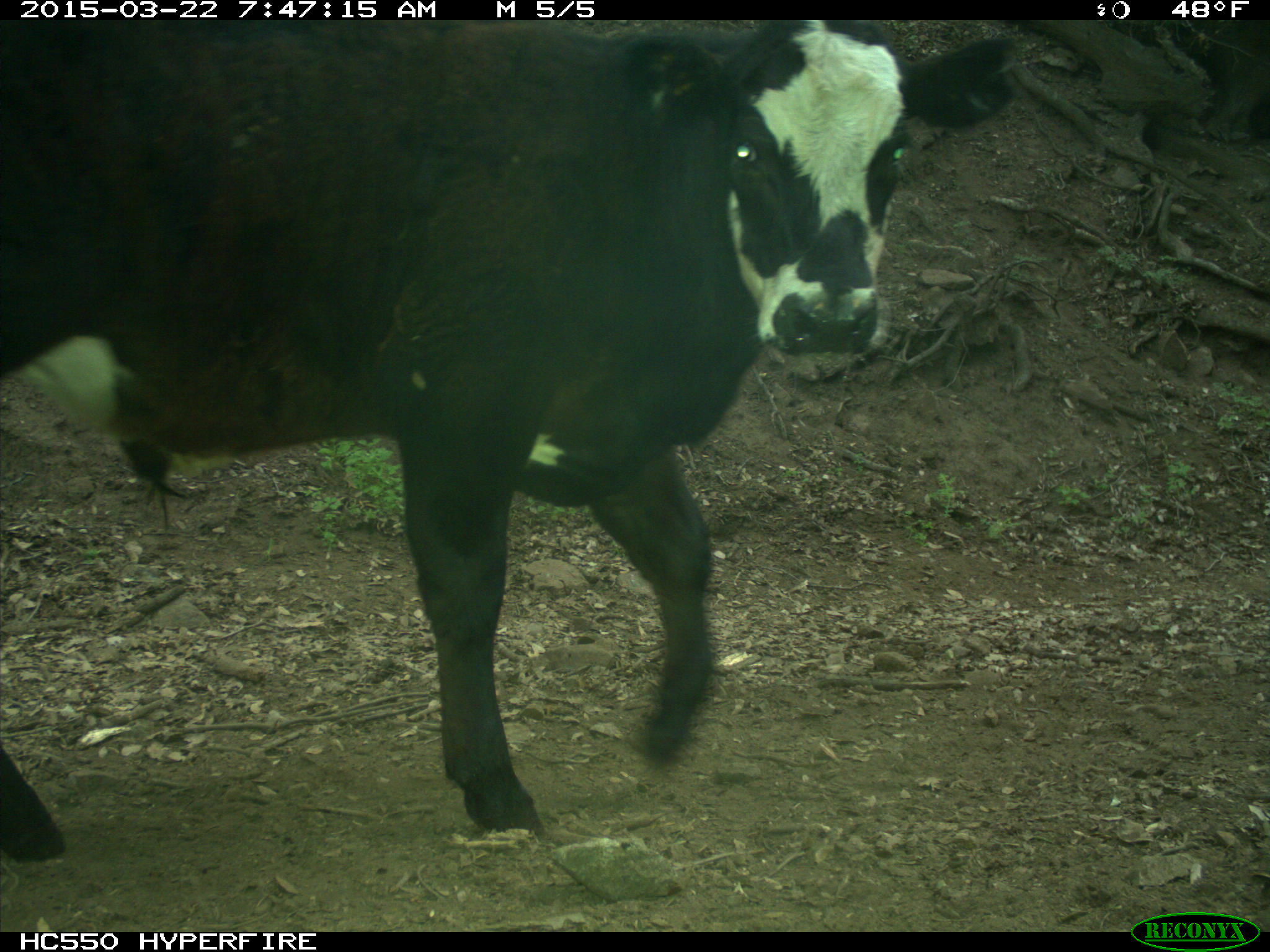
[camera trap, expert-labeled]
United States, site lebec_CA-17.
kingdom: Animalia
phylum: Chordata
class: Mammalia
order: Artiodactyla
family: Bovidae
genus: Bos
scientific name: Bos taurus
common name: domestic cow